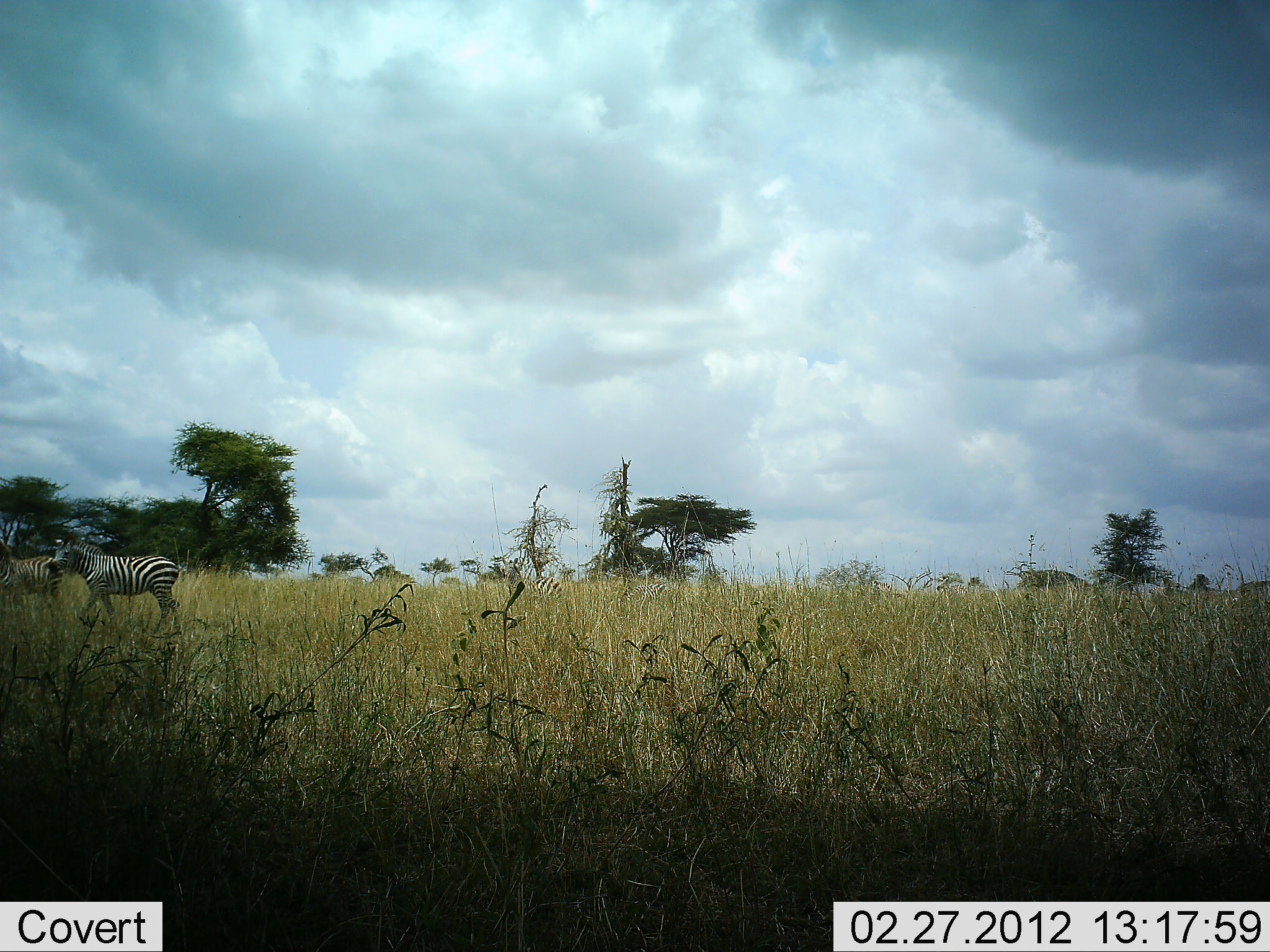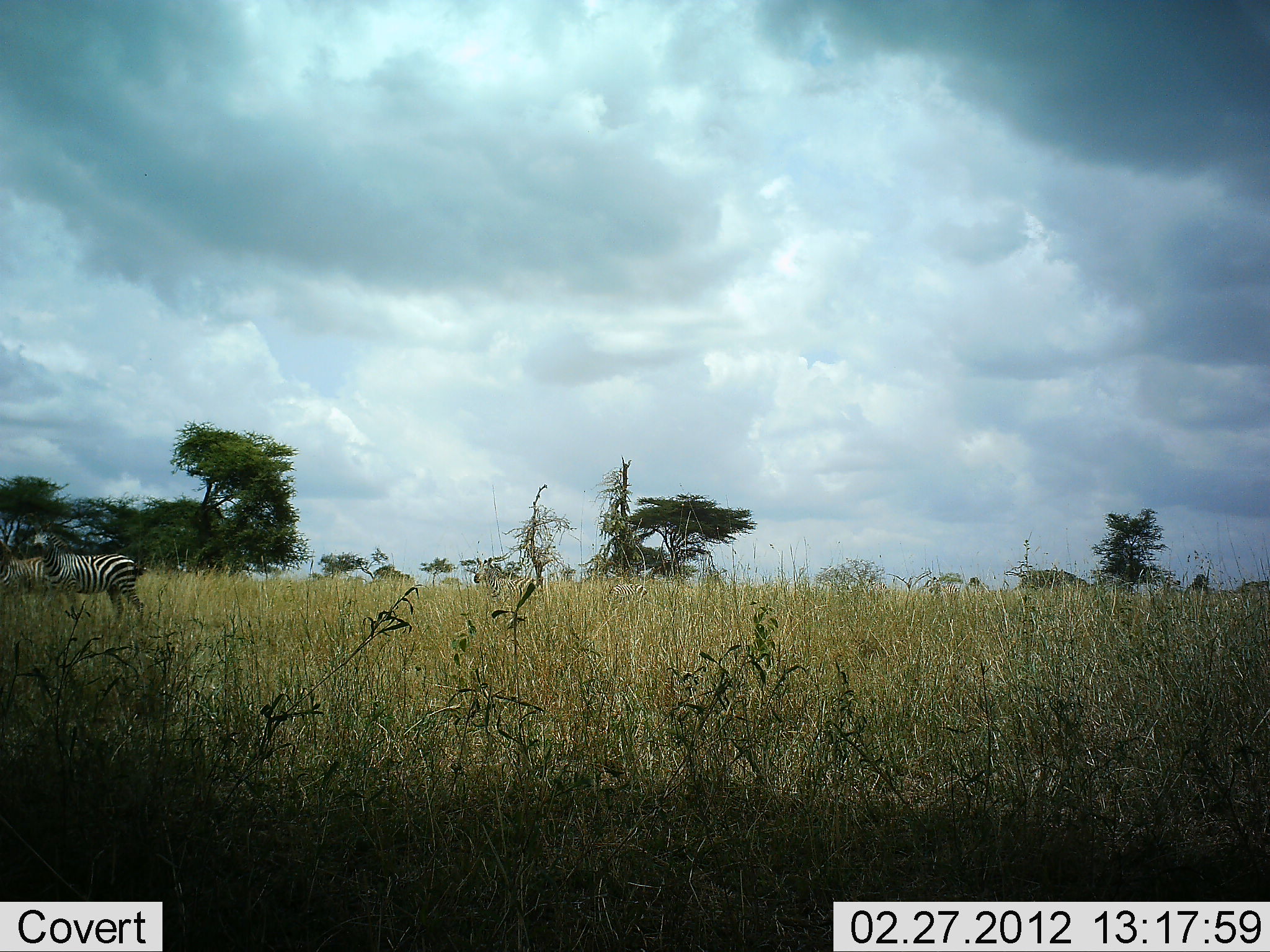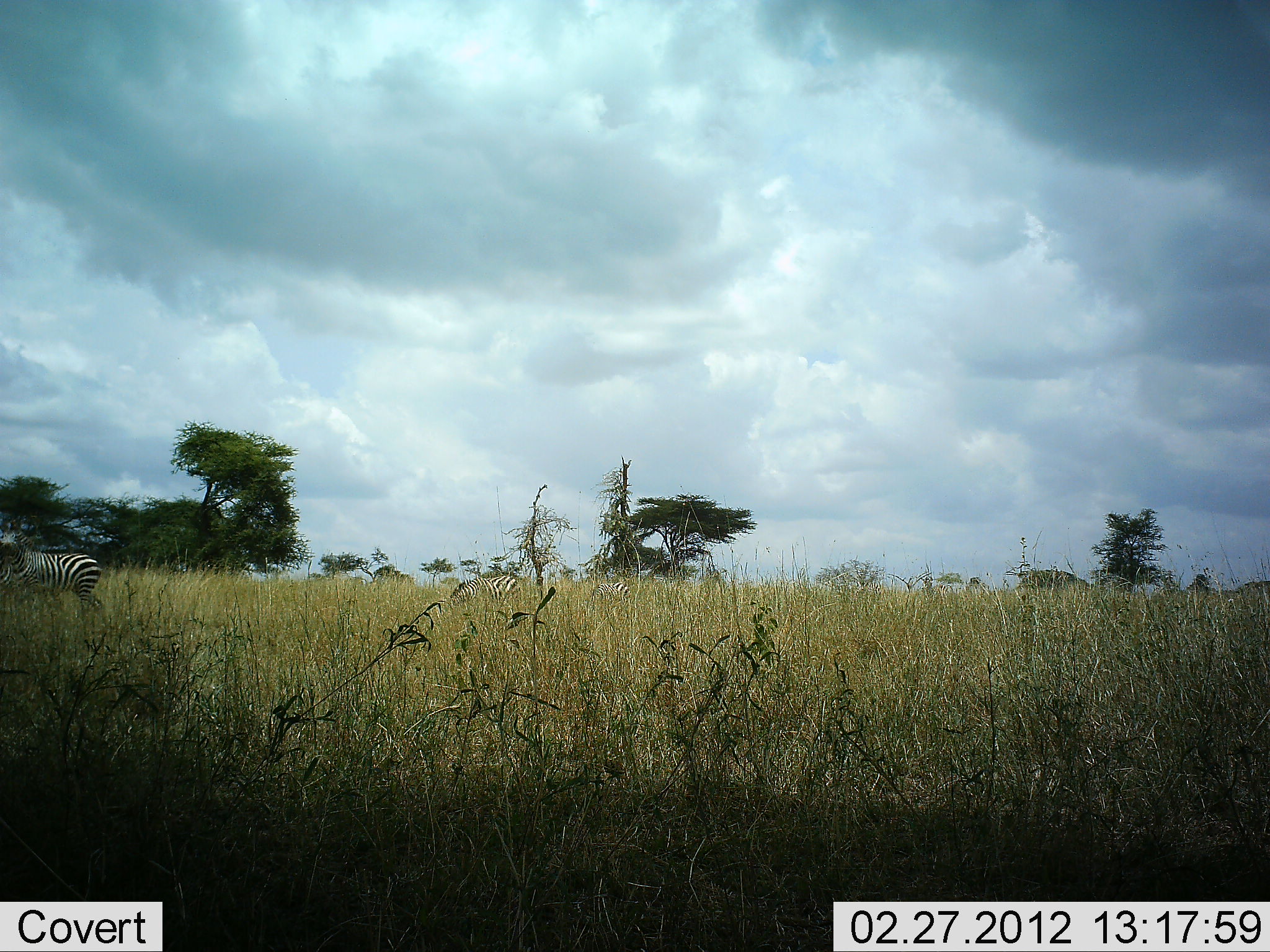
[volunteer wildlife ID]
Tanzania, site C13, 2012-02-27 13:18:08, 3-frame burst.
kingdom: Animalia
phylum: Chordata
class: Mammalia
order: Perissodactyla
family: Equidae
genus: Equus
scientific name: Equus quagga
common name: plains zebra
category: zebra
Zebra (plains zebra) (Equus quagga), count 2. Behavior (volunteer vote fractions): standing 35%, resting 0%, moving 91%, interacting 0%. Young present (vote fraction): 0%. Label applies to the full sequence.